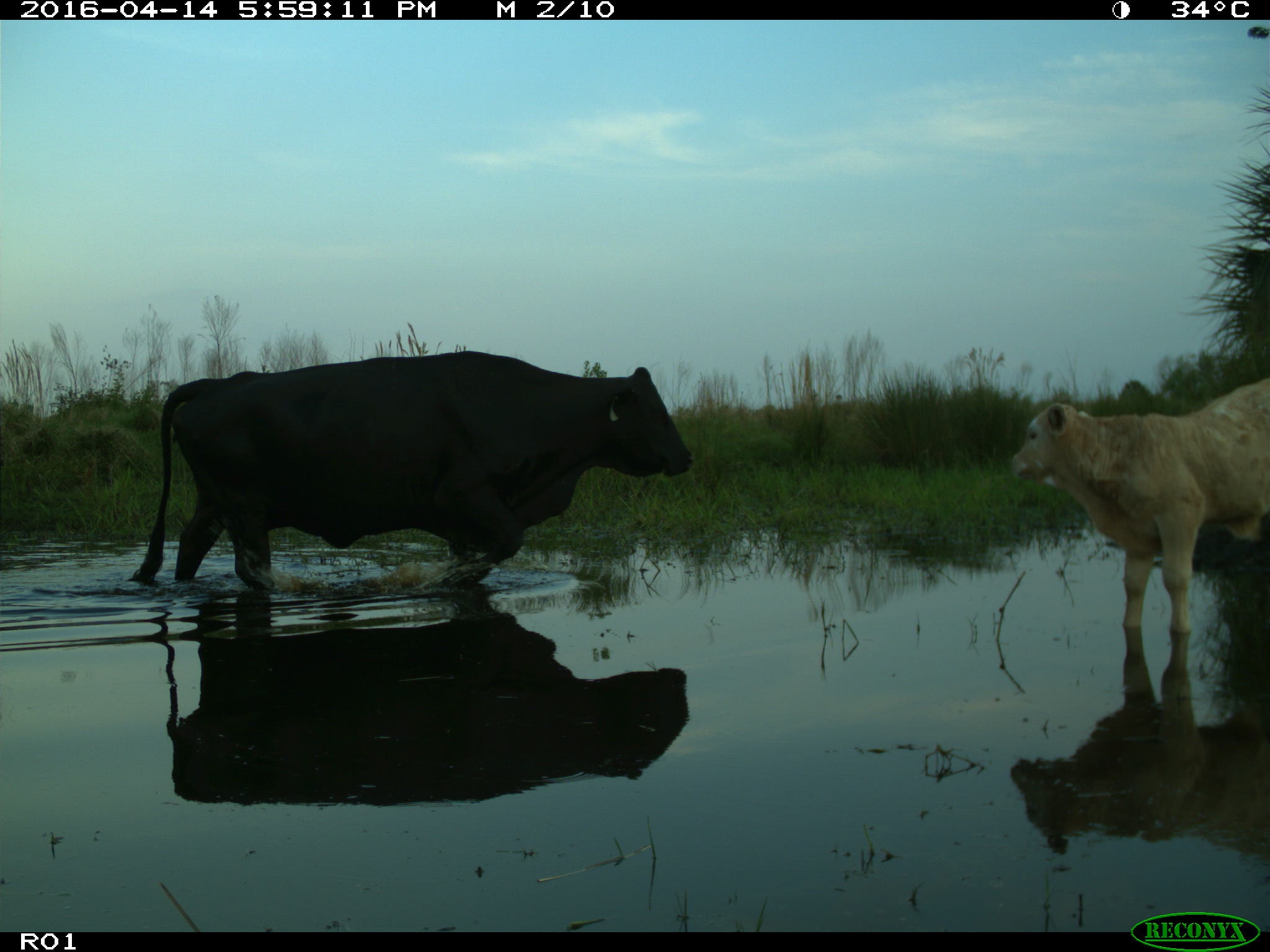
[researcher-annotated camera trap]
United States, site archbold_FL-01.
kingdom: Animalia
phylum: Chordata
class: Mammalia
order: Artiodactyla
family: Bovidae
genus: Bos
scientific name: Bos taurus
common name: domestic cow